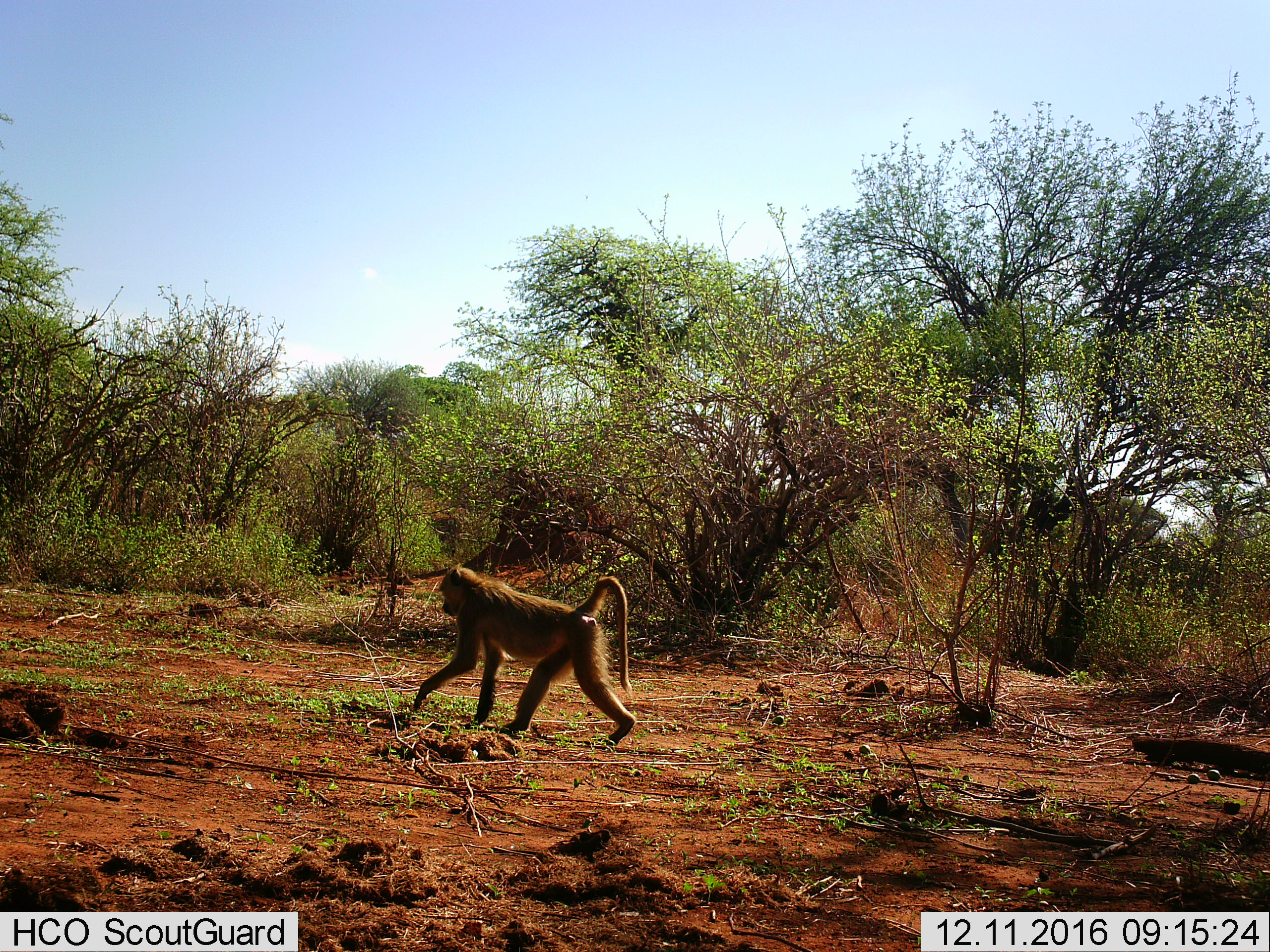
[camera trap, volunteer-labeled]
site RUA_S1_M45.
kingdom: Animalia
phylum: Chordata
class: Mammalia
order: Primates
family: Cercopithecidae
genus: Papio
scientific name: Papio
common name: baboon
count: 1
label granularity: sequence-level